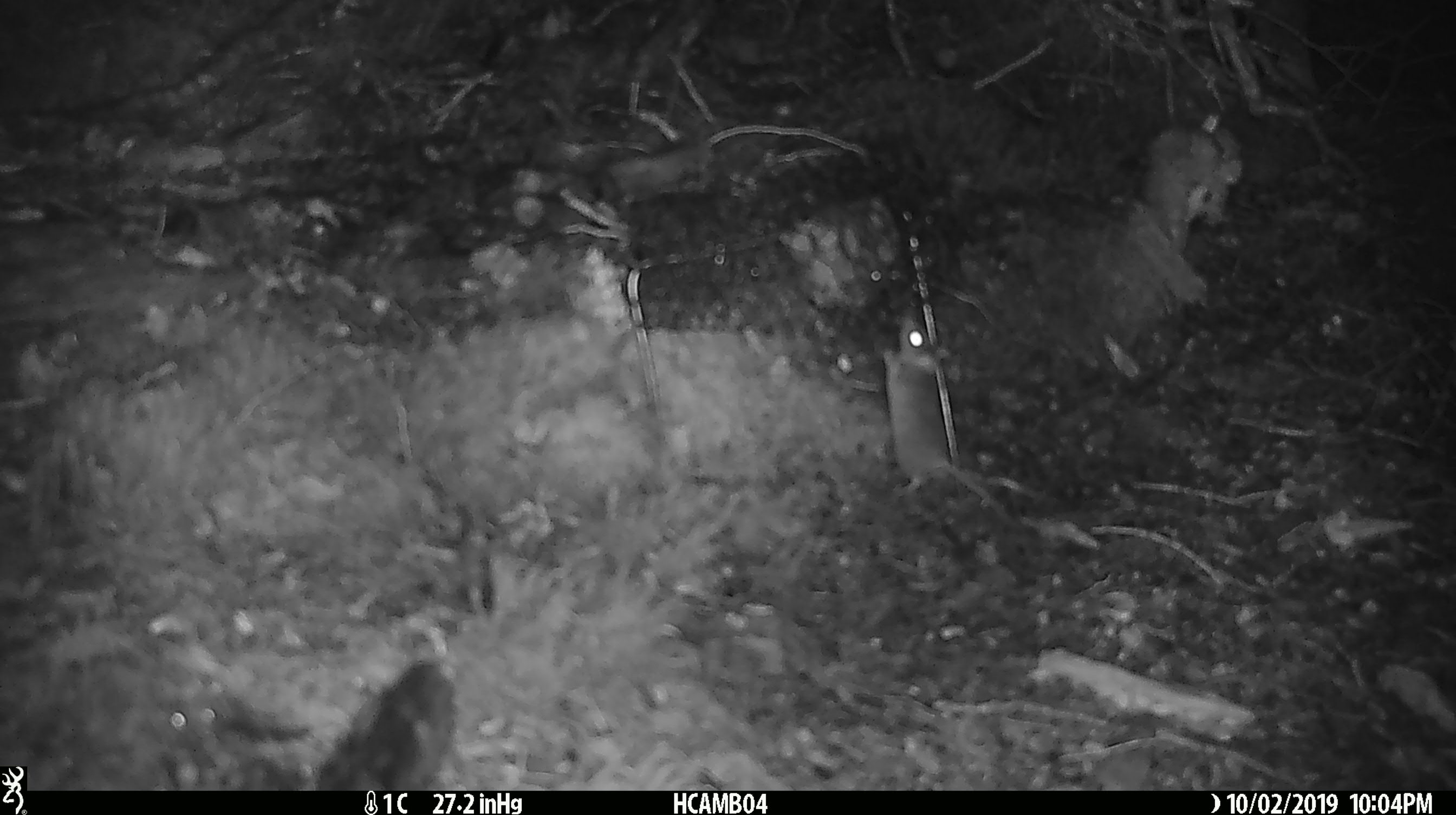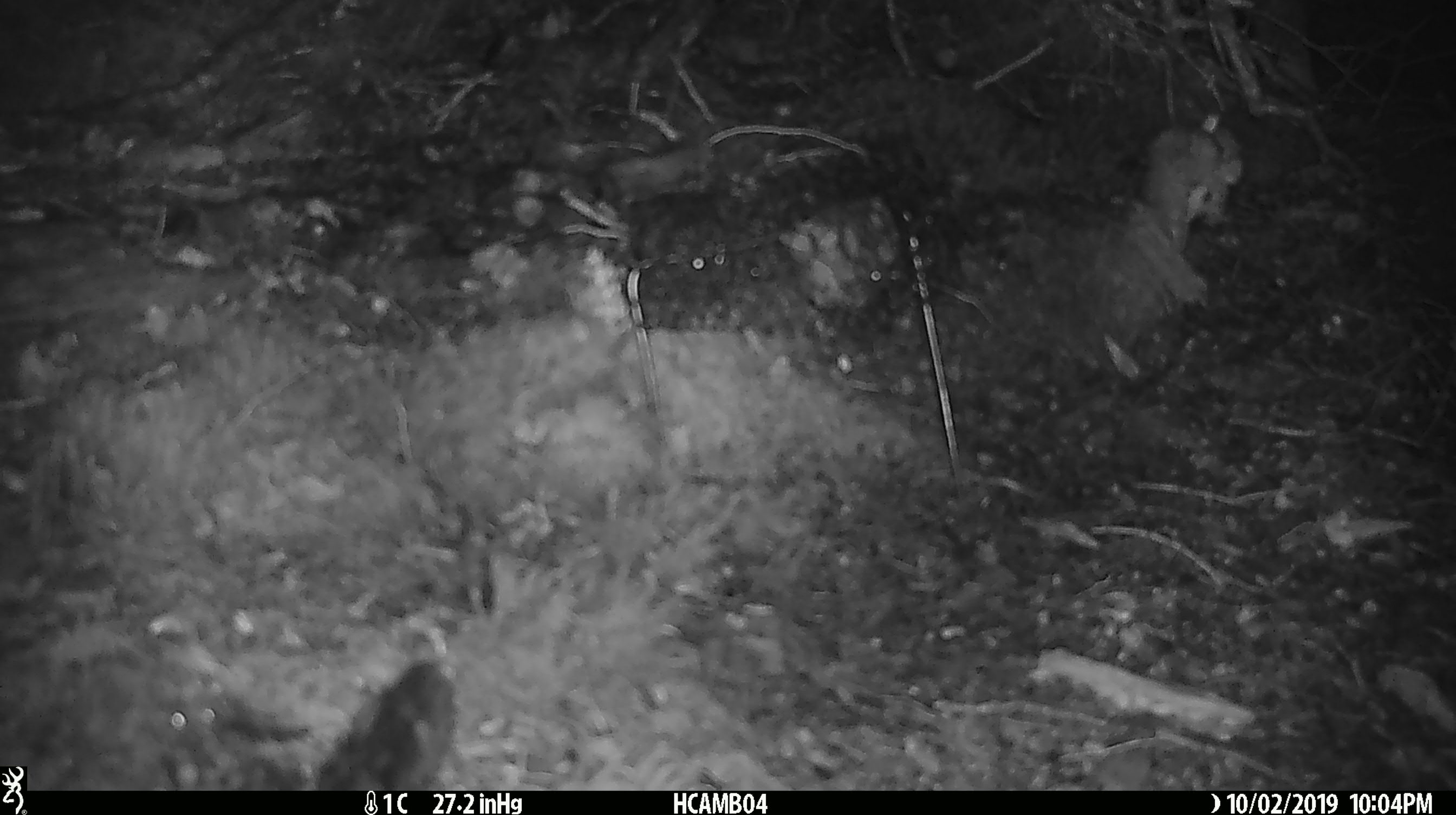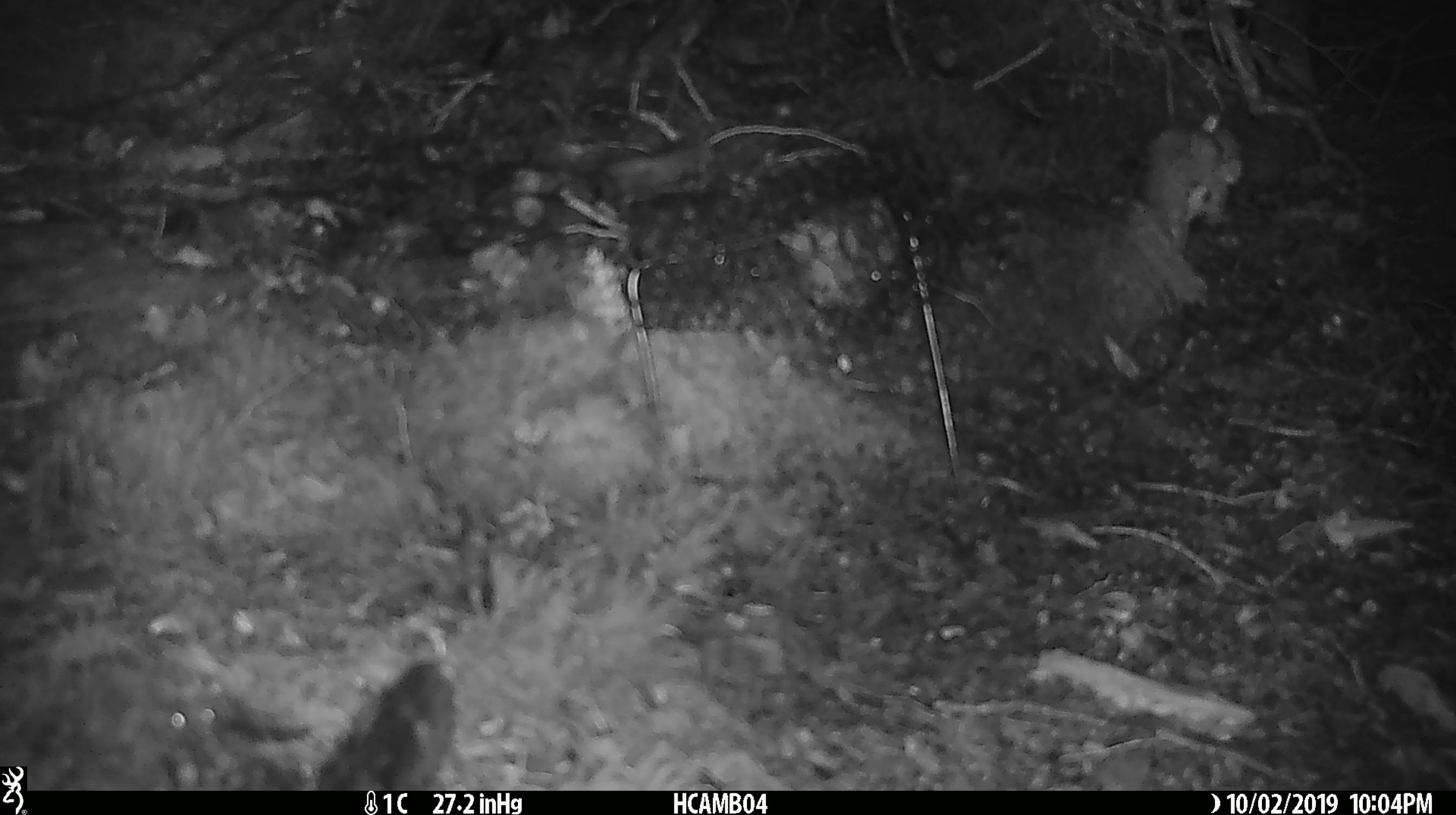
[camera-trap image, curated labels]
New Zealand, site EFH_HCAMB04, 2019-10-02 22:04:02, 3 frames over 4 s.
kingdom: Animalia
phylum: Chordata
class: Mammalia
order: Rodentia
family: Muridae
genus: Mus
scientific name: Mus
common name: mouse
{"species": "mouse (Mus)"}